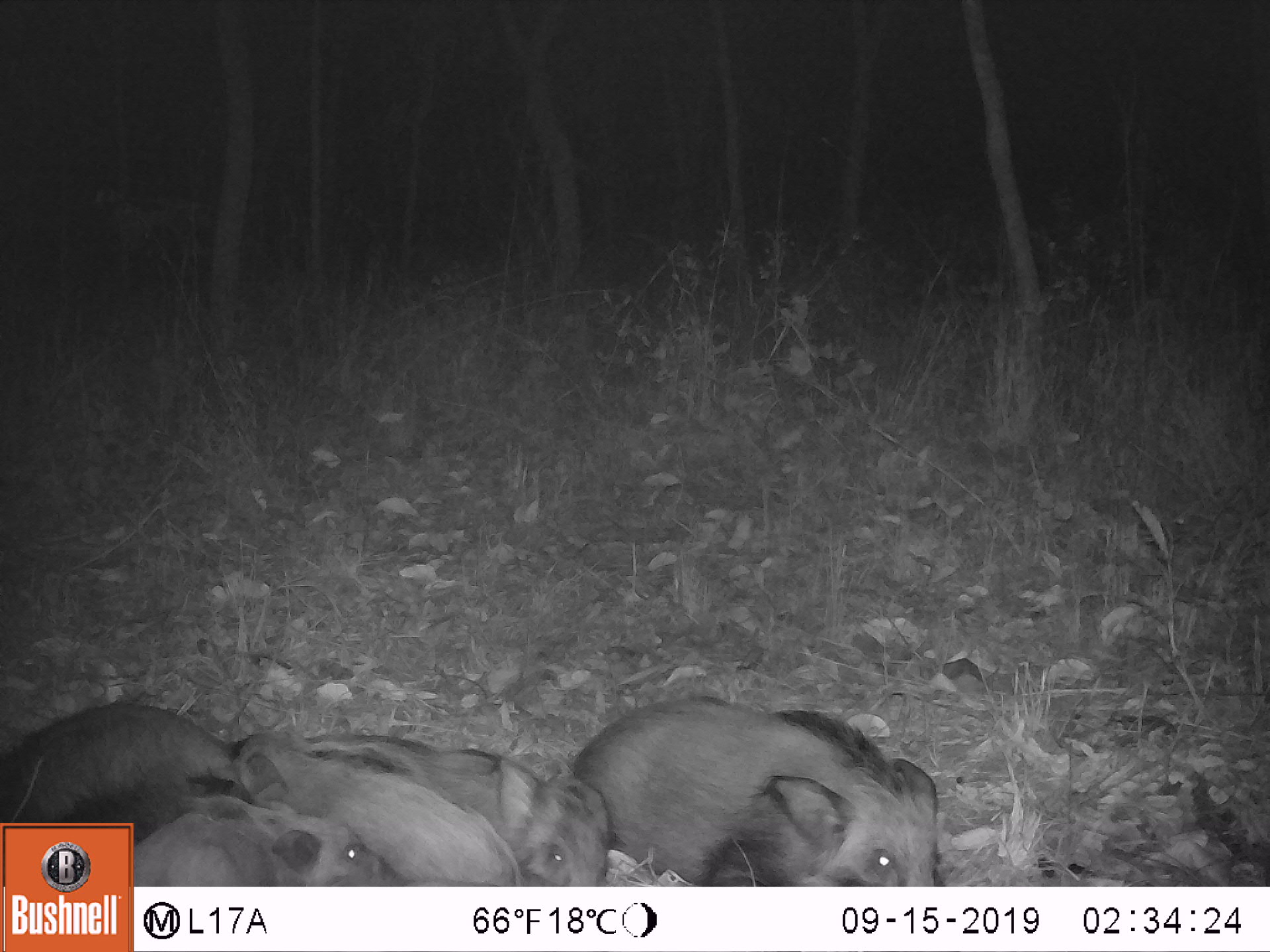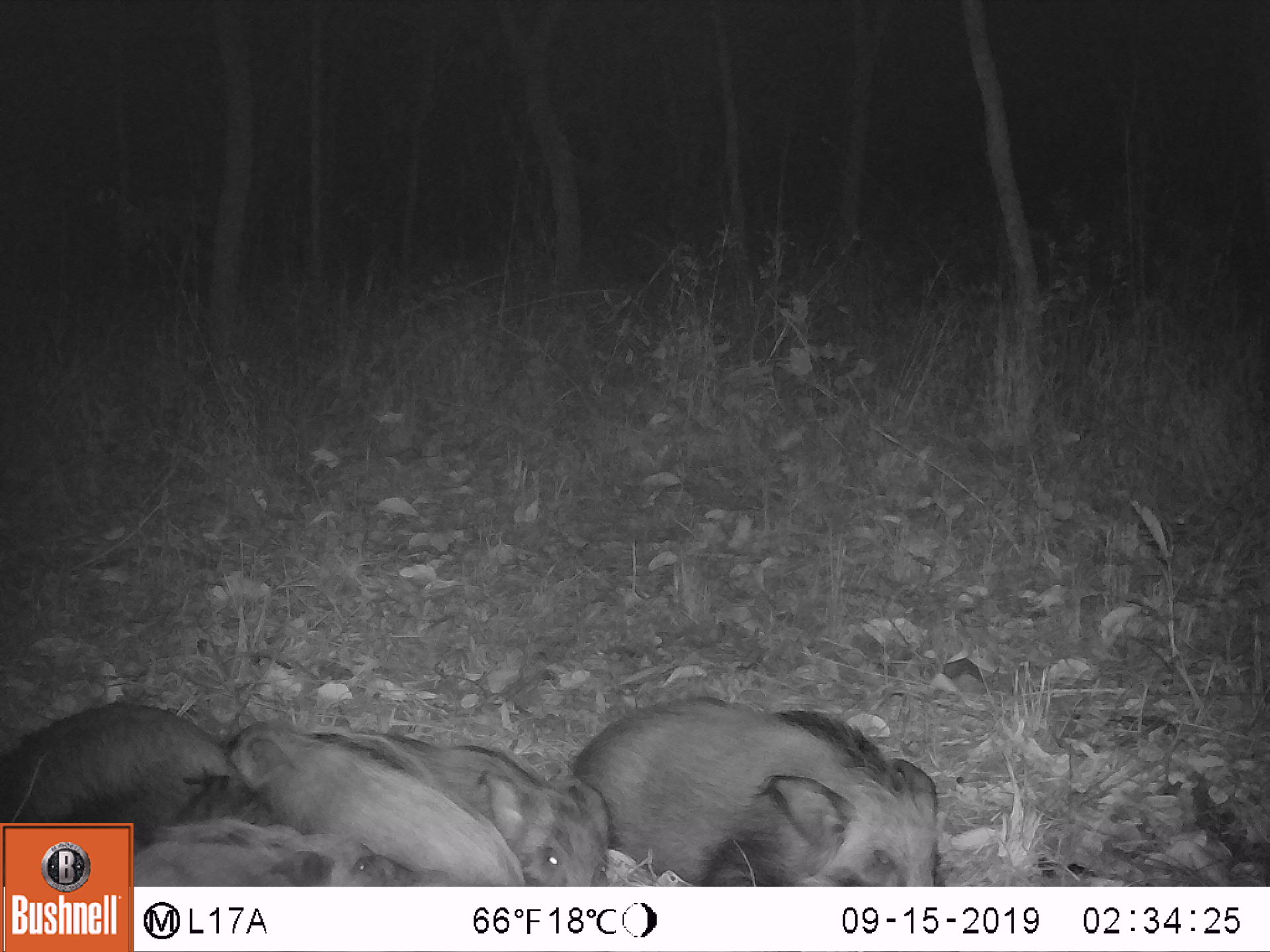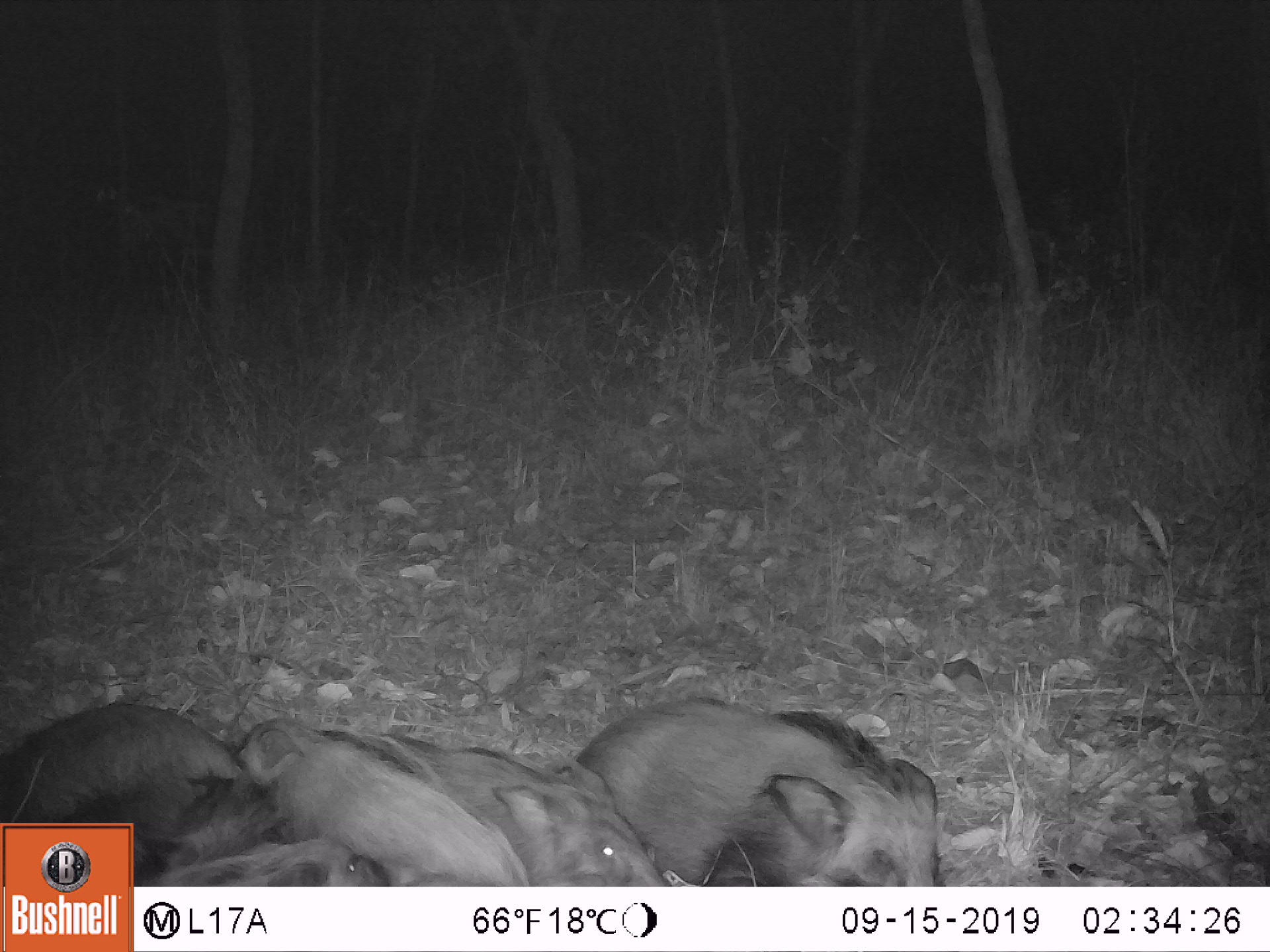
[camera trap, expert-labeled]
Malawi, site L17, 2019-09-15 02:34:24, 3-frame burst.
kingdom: Animalia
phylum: Chordata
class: Mammalia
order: Artiodactyla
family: Suidae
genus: Potamochoerus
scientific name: Potamochoerus larvatus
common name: bushpig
Bushpig (Potamochoerus larvatus), count 5.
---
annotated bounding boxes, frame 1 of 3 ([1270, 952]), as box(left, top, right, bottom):
bushpig: box(569, 692, 947, 883); box(284, 724, 617, 881); box(227, 726, 522, 883); box(1, 704, 252, 817); box(139, 790, 402, 882)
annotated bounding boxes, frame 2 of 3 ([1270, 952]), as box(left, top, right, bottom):
bushpig: box(554, 686, 946, 883); box(227, 711, 528, 882); box(310, 719, 617, 881); box(7, 689, 267, 814); box(138, 813, 446, 878)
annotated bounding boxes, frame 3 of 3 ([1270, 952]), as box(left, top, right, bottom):
bushpig: box(543, 690, 948, 881); box(331, 726, 677, 878); box(230, 714, 533, 879); box(4, 701, 277, 817); box(147, 831, 400, 878)